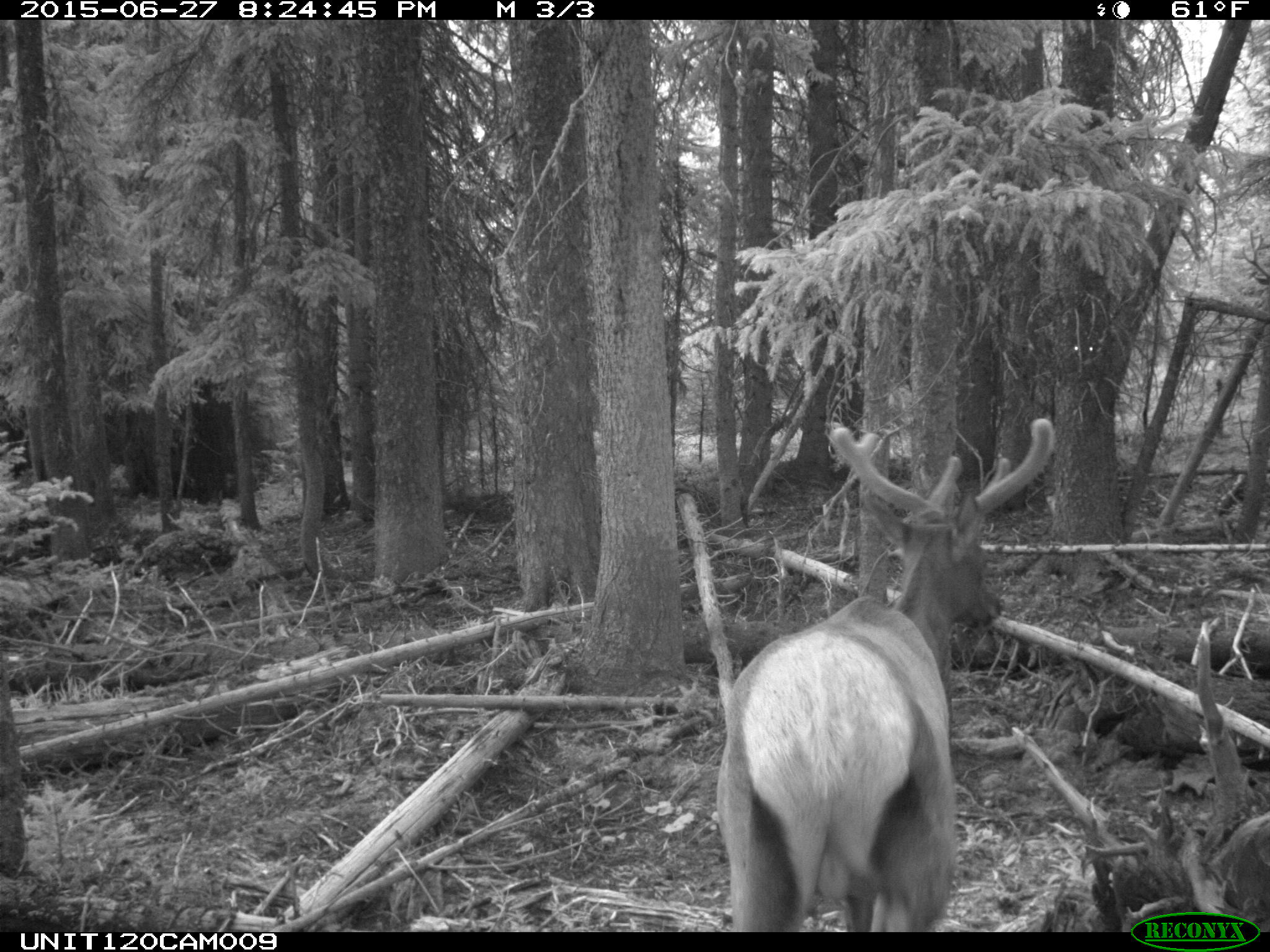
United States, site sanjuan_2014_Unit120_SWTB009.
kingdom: Animalia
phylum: Chordata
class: Mammalia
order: Artiodactyla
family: Cervidae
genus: Cervus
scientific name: Cervus elaphus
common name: red deer